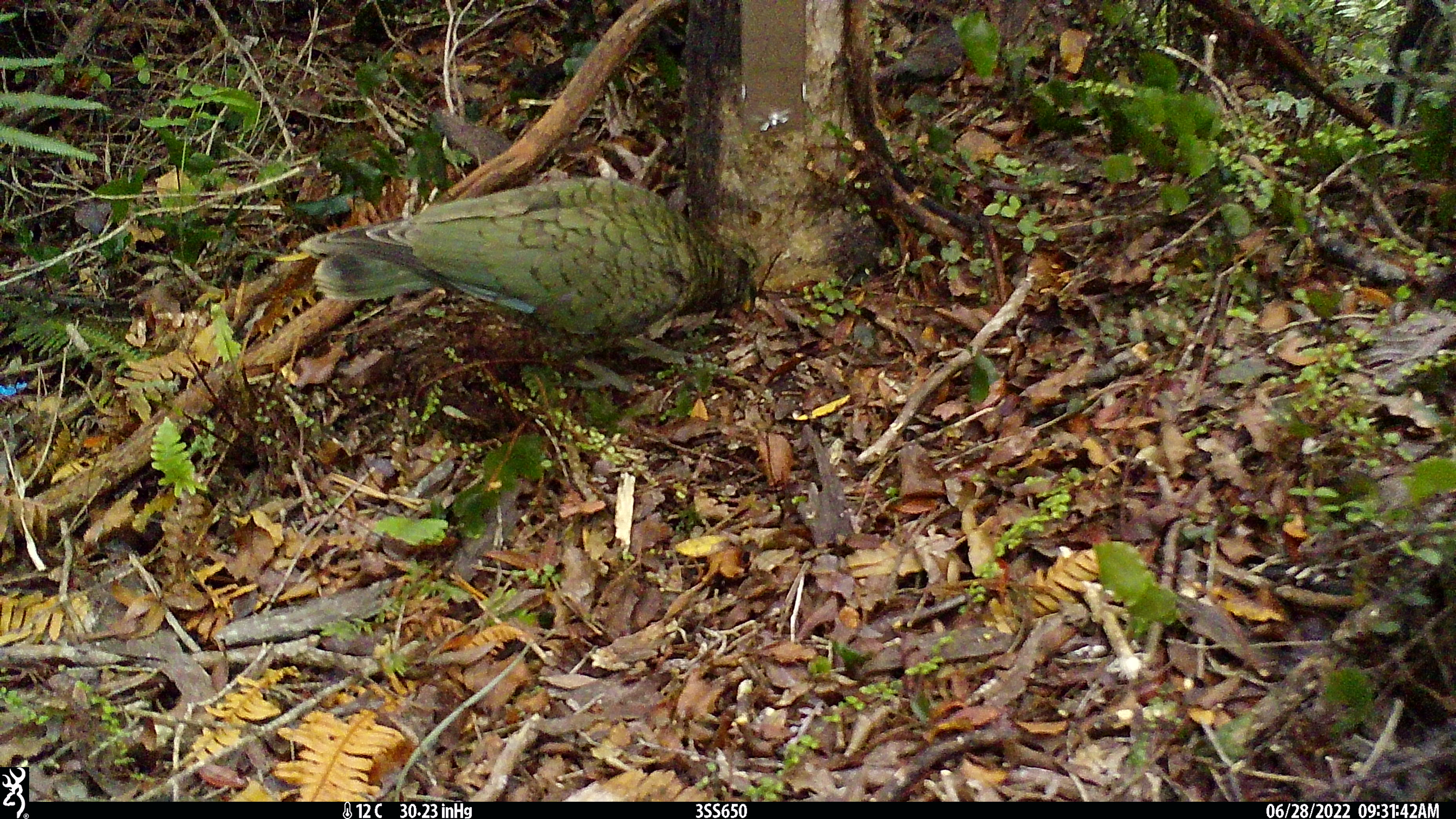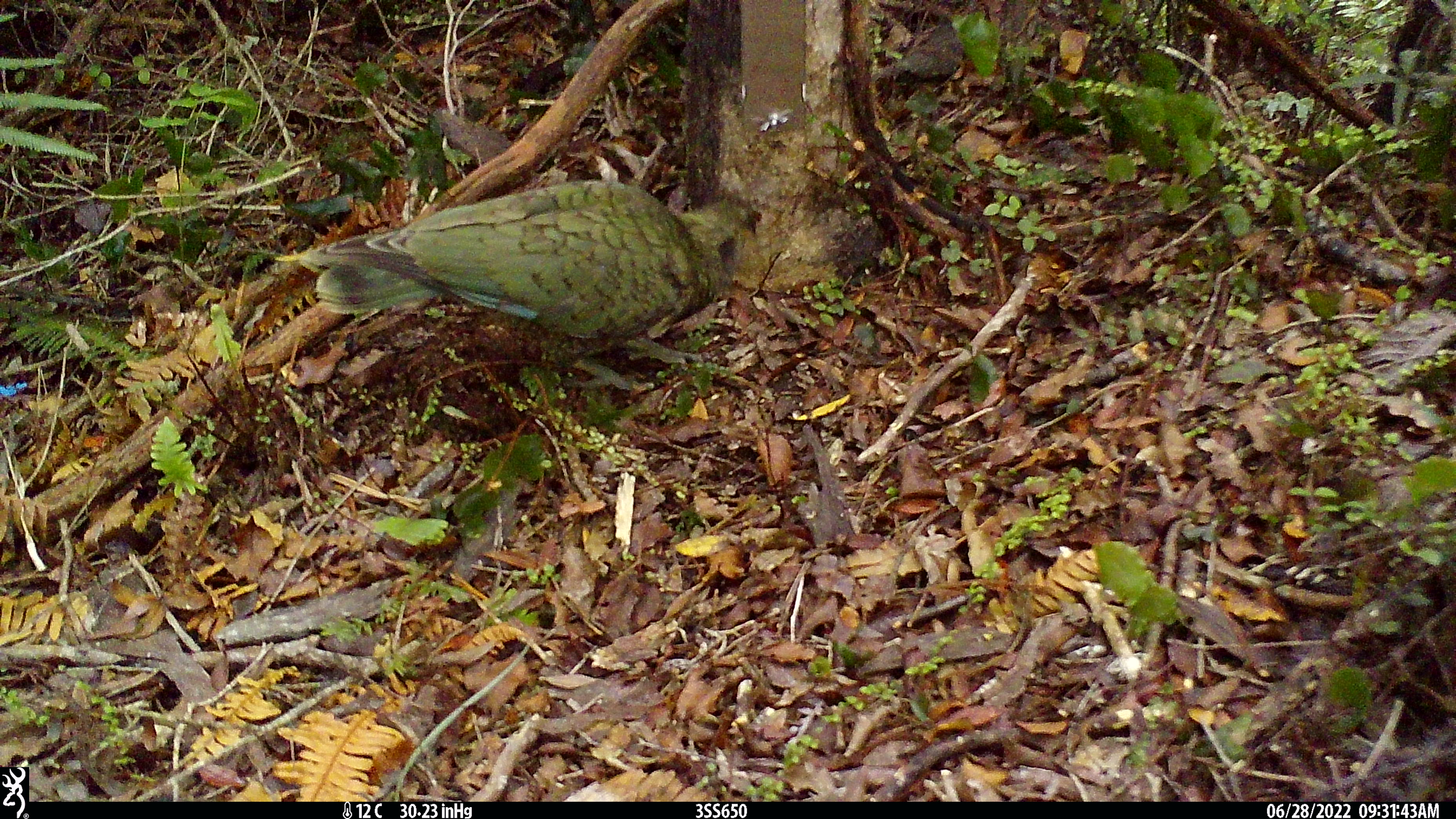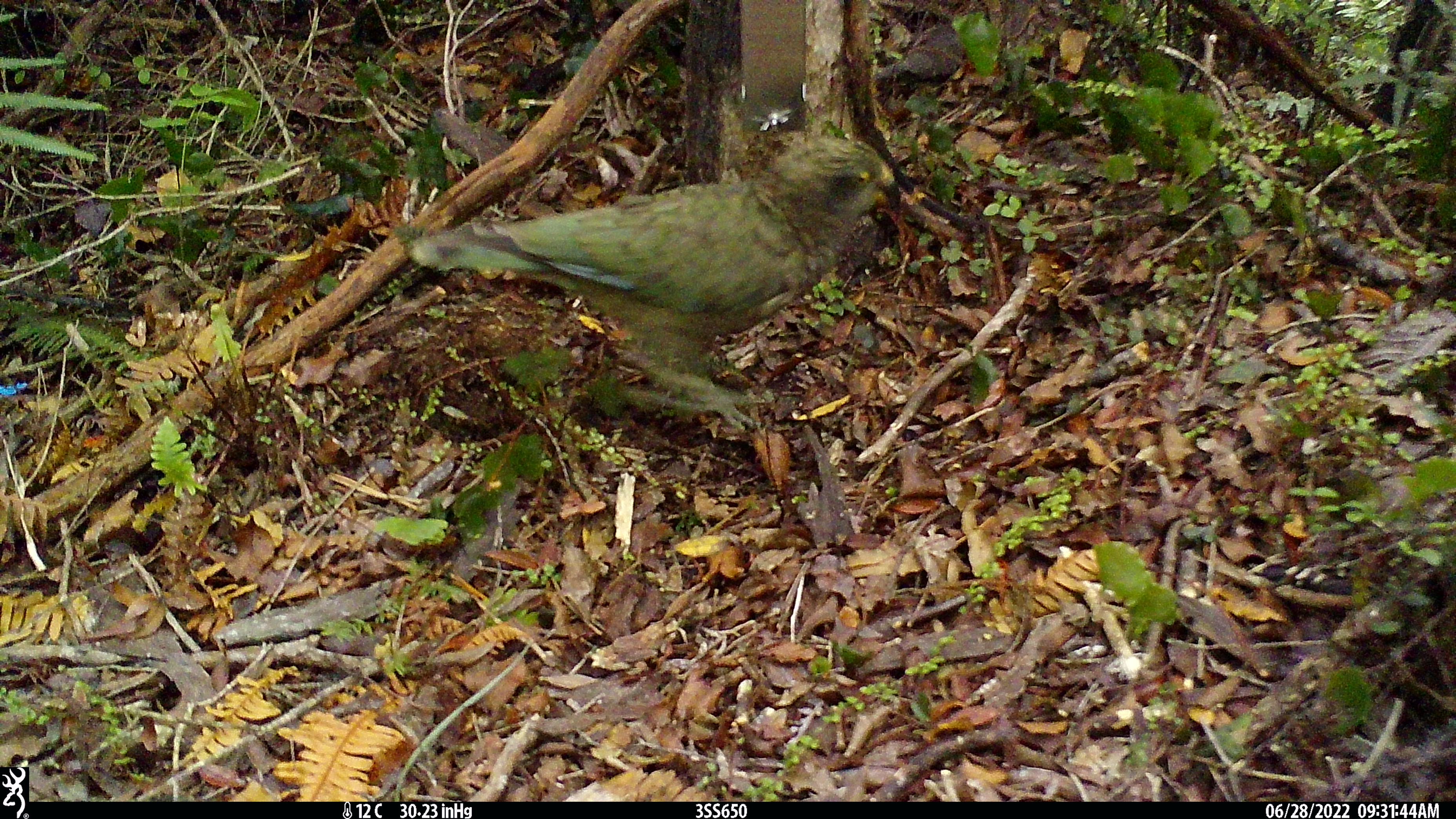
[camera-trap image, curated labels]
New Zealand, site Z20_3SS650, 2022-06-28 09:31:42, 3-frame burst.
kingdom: Animalia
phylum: Chordata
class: Aves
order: Psittaciformes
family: Strigopidae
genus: Nestor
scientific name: Nestor notabilis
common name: kea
Kea (Nestor notabilis).